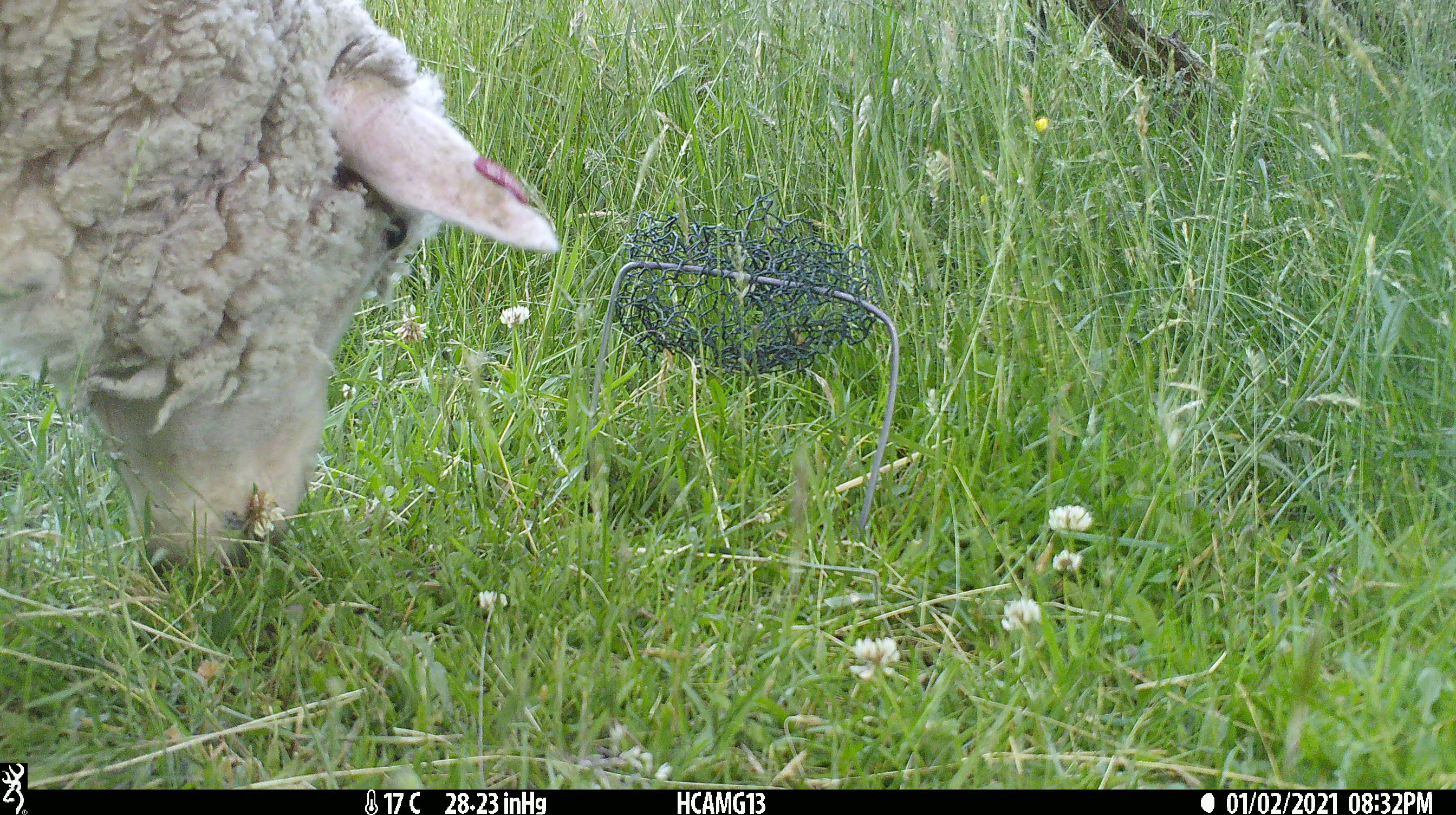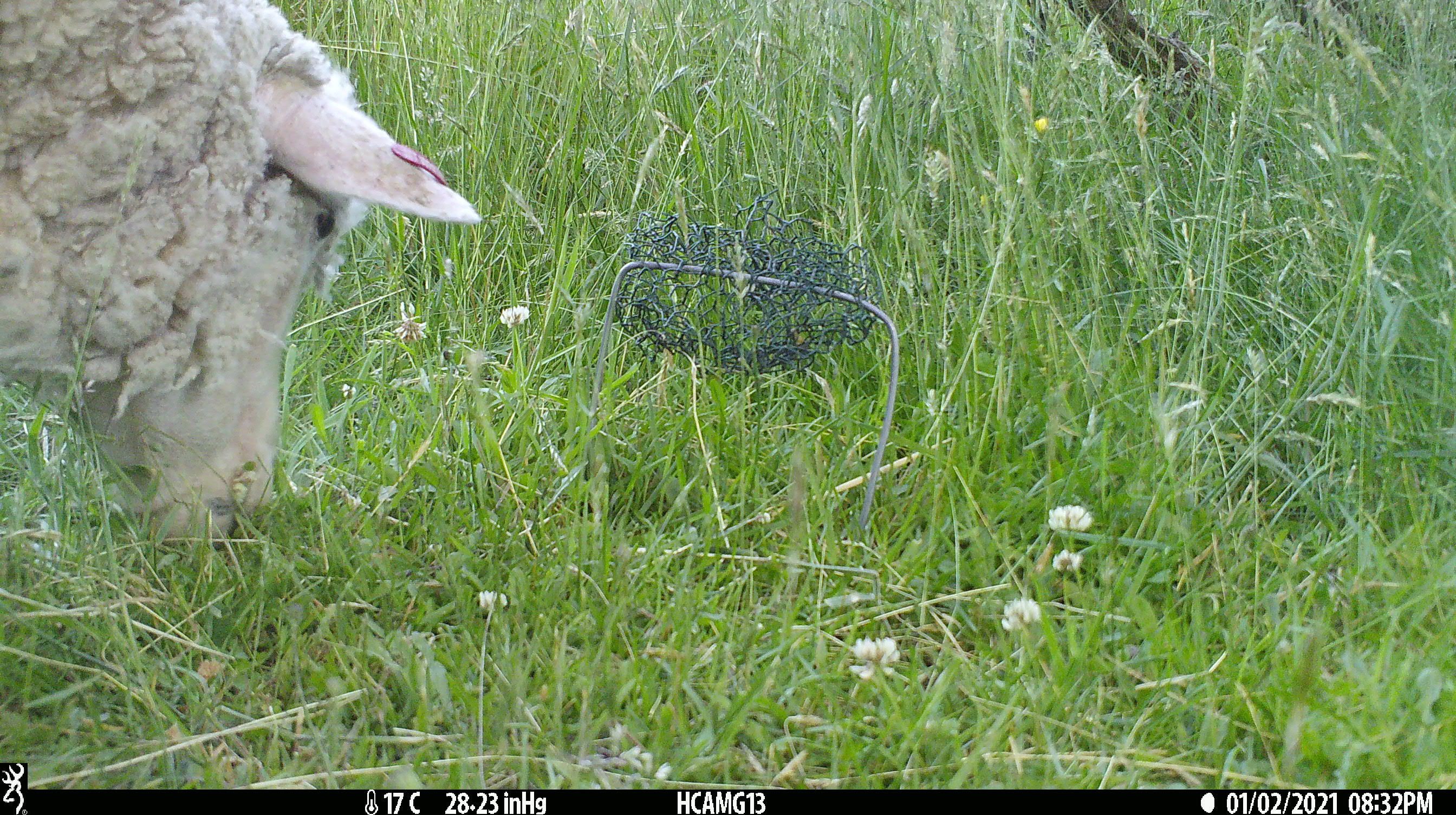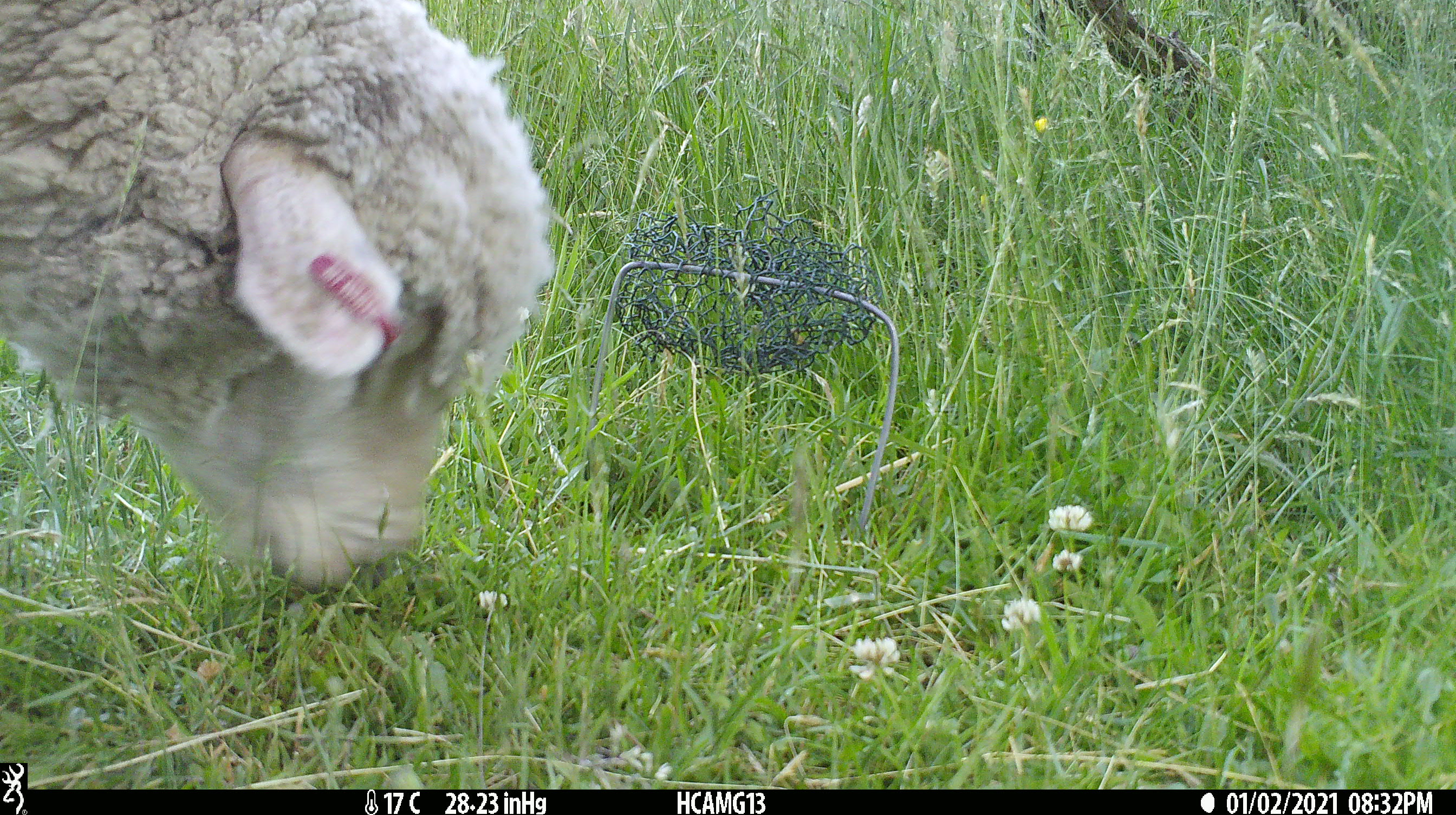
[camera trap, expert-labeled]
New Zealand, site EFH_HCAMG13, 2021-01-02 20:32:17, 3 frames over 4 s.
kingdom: Animalia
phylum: Chordata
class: Mammalia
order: Artiodactyla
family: Bovidae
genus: Ovis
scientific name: Ovis aries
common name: domestic sheep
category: sheep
Sheep (domestic sheep) (Ovis aries).